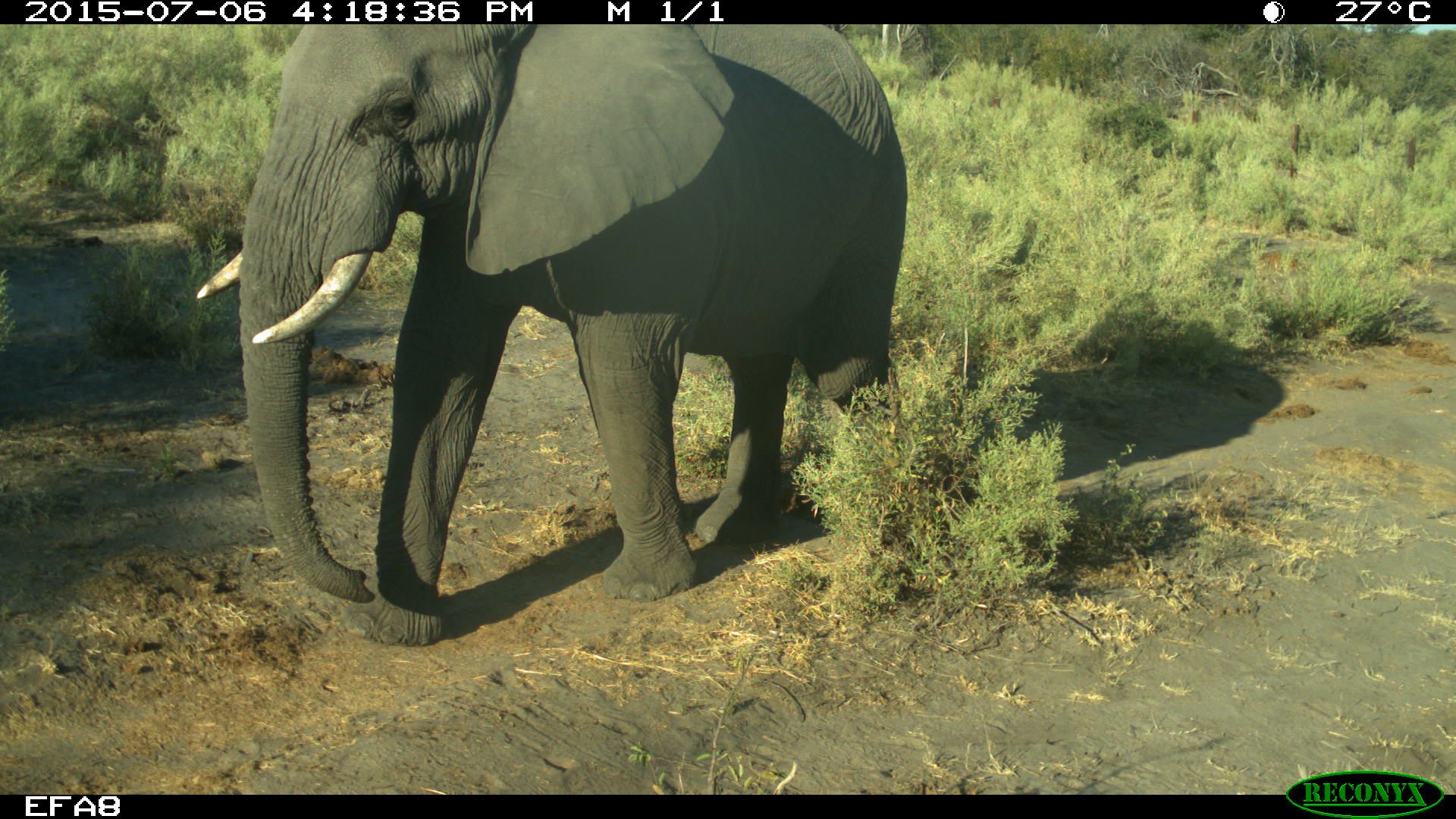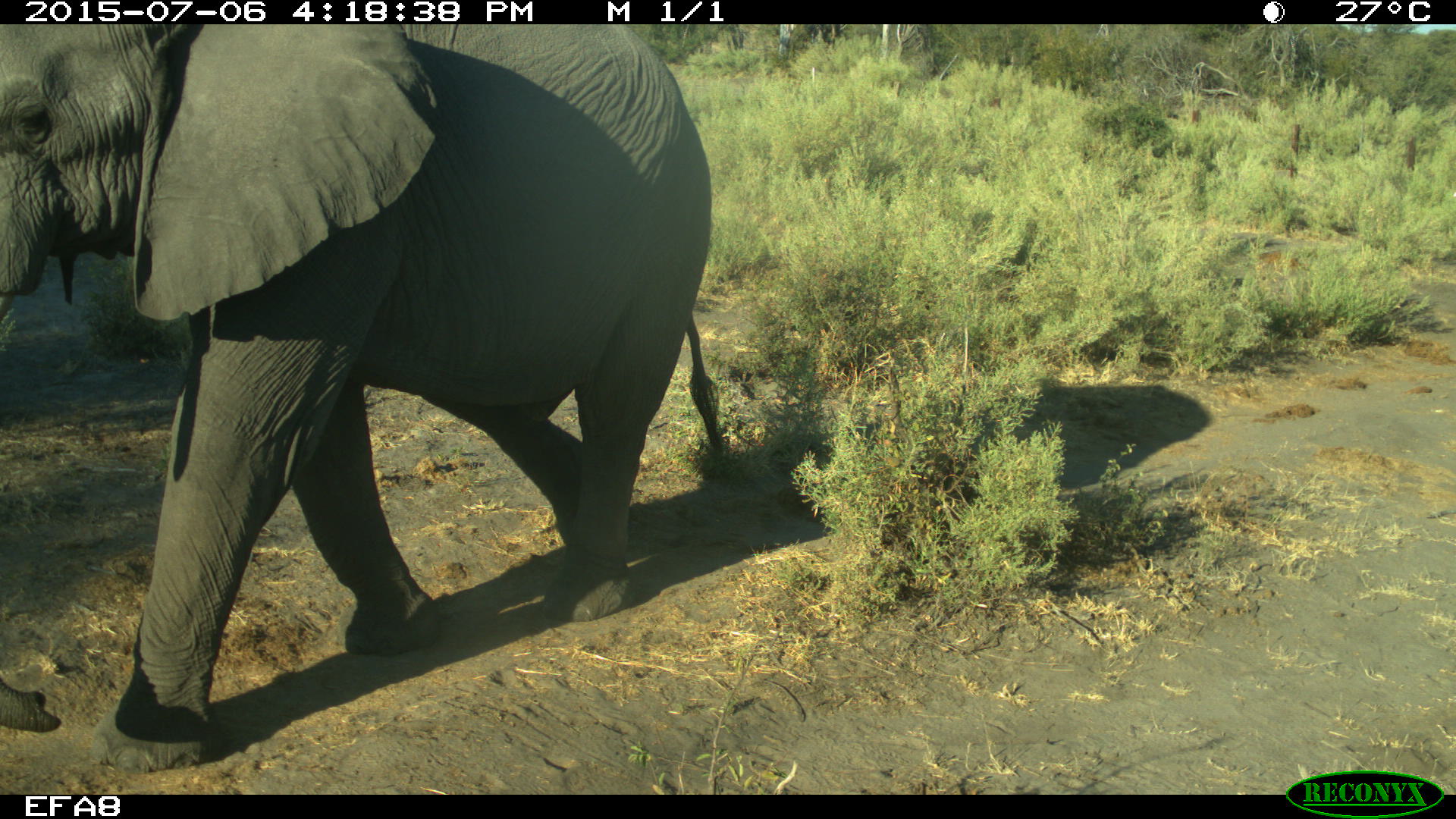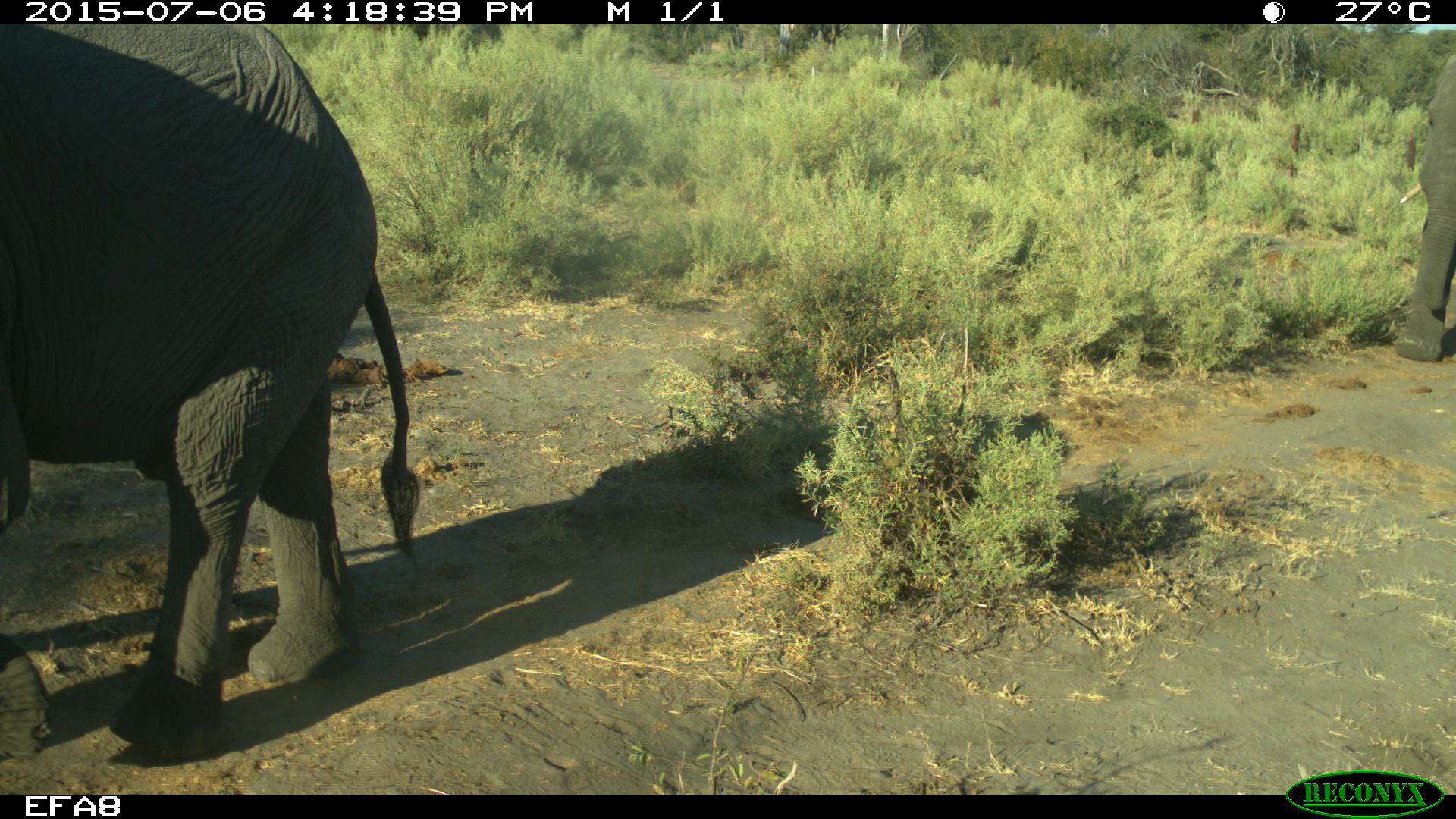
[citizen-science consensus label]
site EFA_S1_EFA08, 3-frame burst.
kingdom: Animalia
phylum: Chordata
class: Mammalia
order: Proboscidea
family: Elephantidae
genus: Loxodonta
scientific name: Loxodonta africana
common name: african bush elephant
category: elephant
Elephant (african bush elephant) (Loxodonta africana), count 2. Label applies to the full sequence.